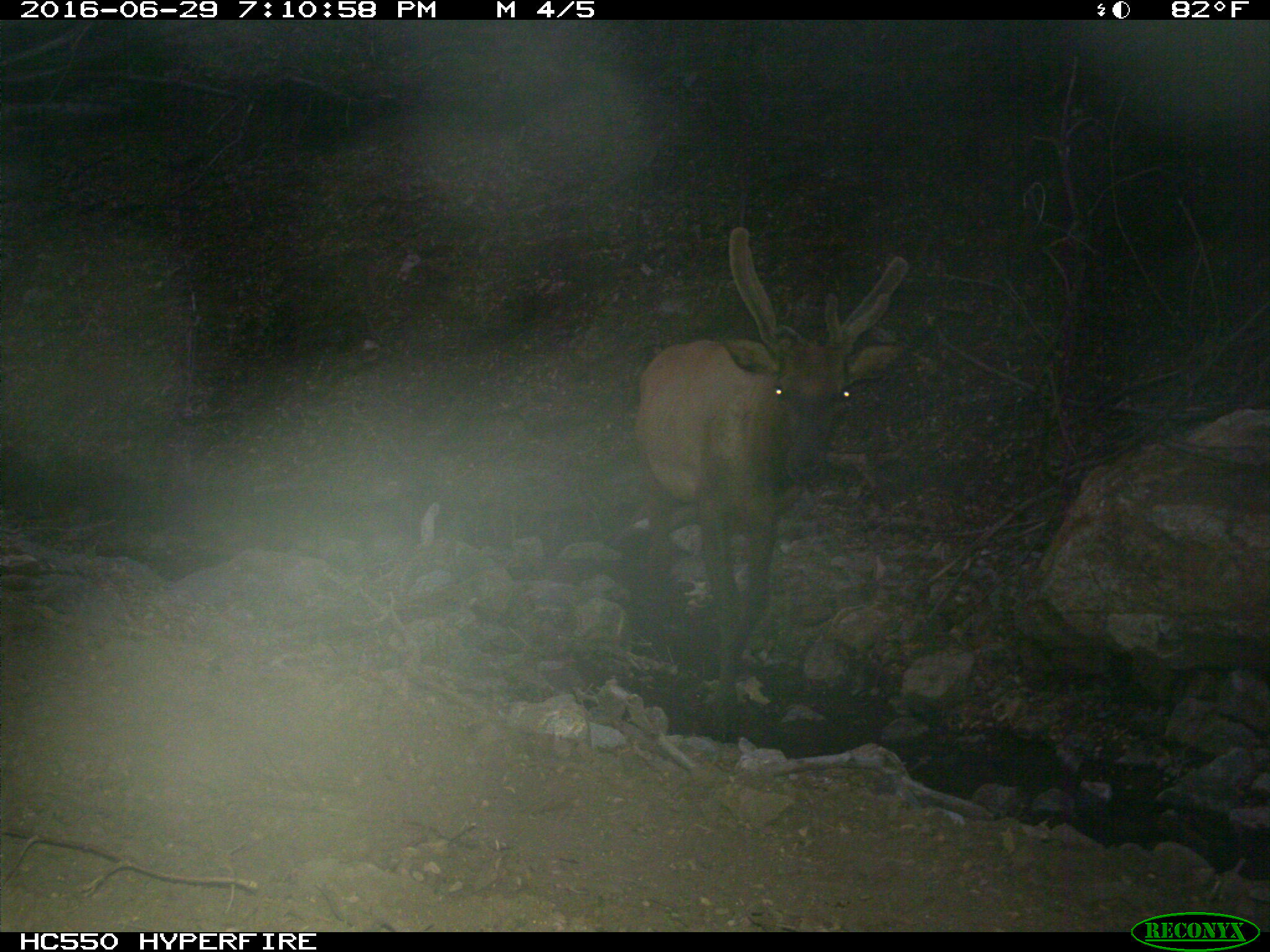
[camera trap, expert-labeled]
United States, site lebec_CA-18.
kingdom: Animalia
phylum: Chordata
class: Mammalia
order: Artiodactyla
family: Cervidae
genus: Cervus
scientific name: Cervus canadensis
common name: elk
Cervus canadensis (elk).